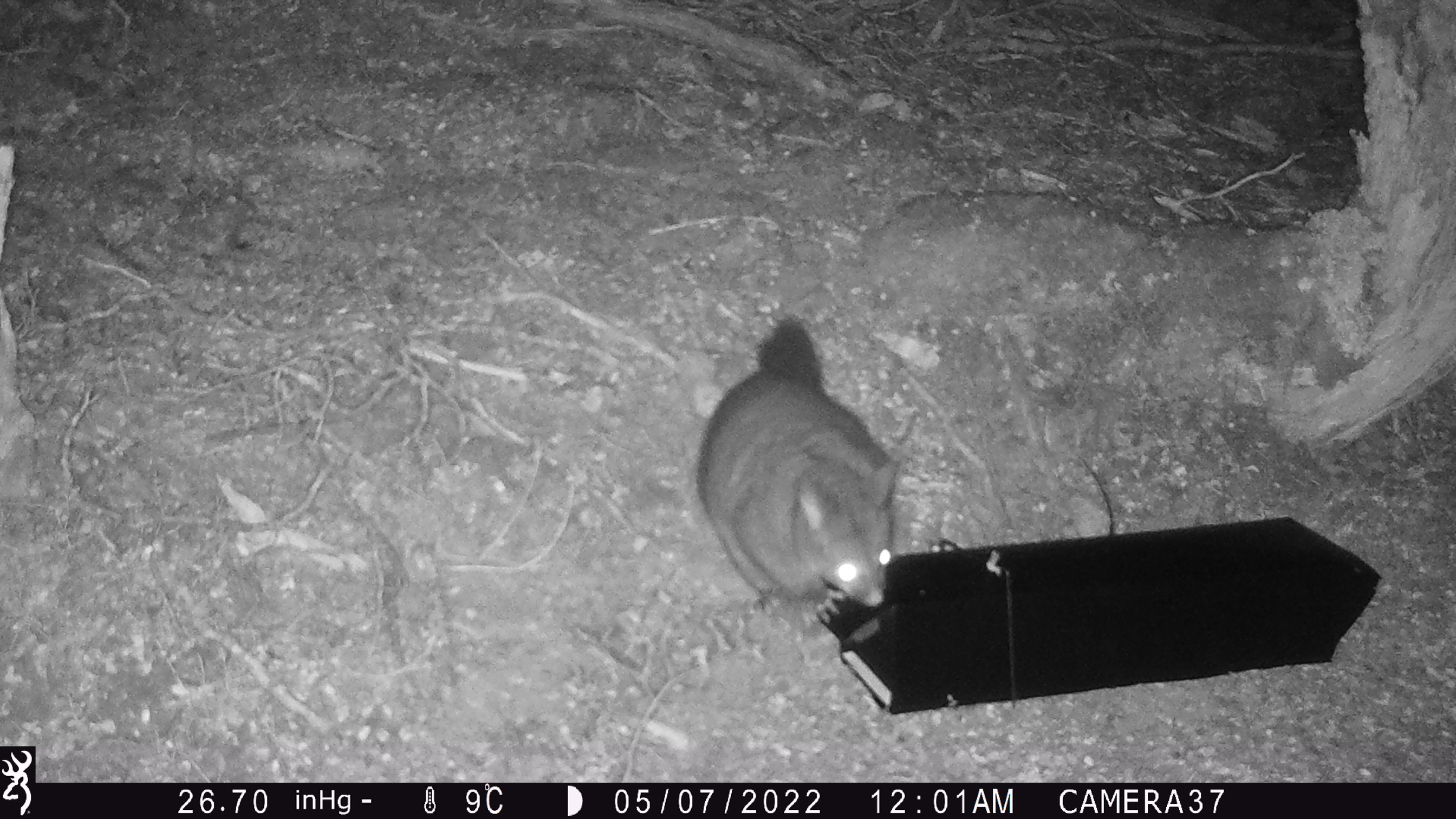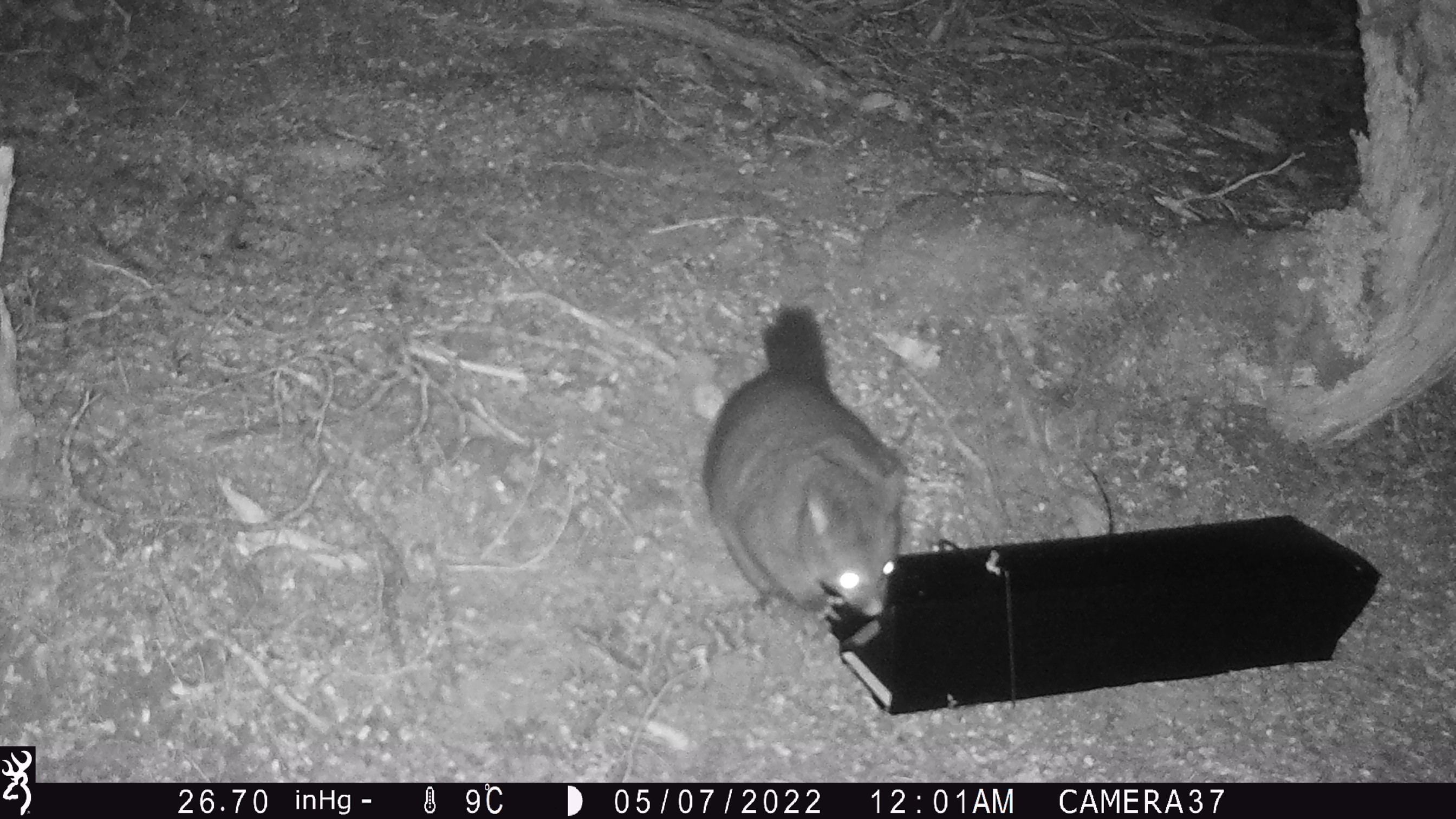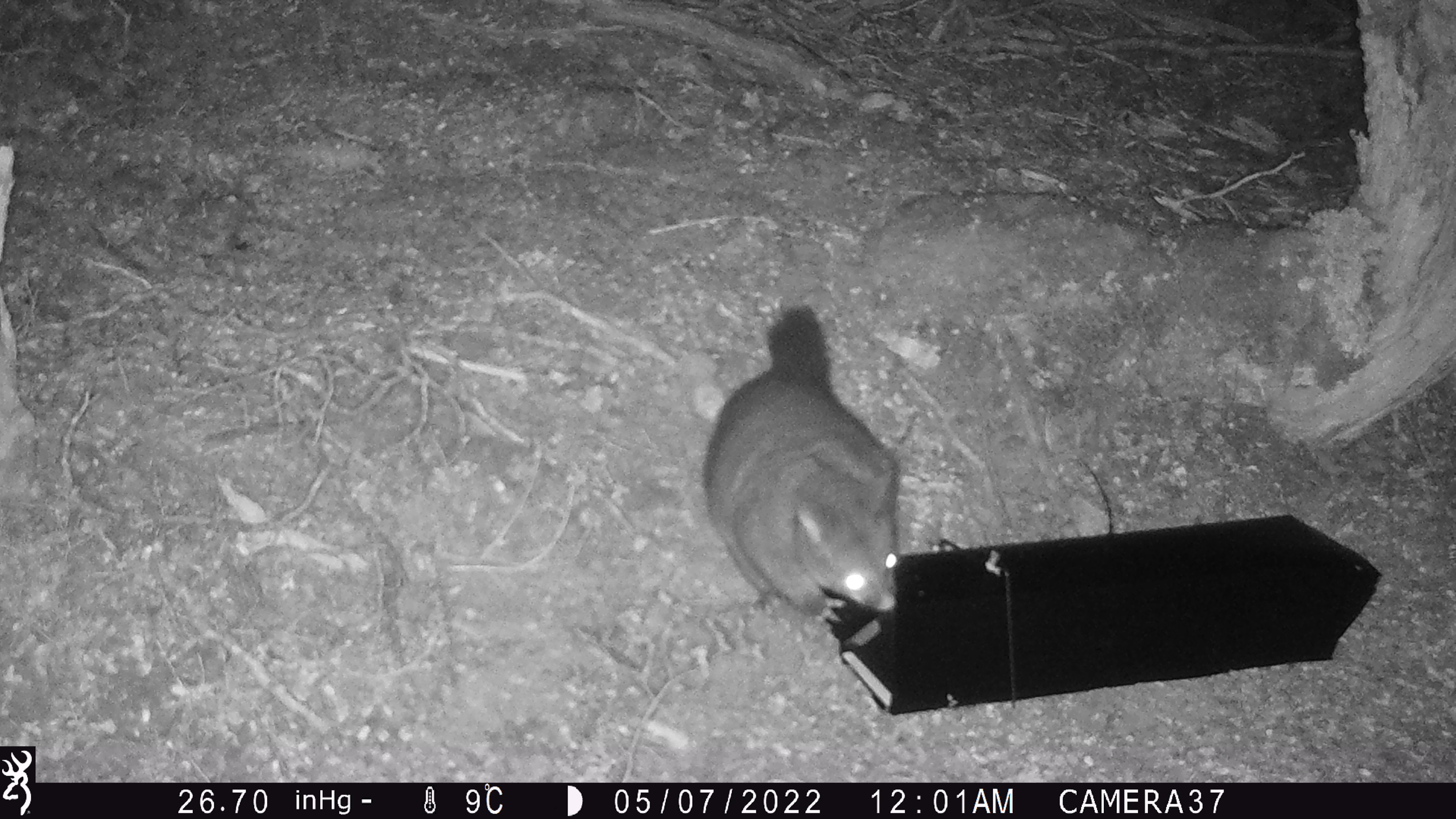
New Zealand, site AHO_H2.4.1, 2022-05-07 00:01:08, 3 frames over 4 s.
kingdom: Animalia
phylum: Chordata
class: Mammalia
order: Diprotodontia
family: Phalangeridae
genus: Trichosurus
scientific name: Trichosurus vulpecula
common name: common brushtail possum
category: possum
Possum (common brushtail possum) (Trichosurus vulpecula).